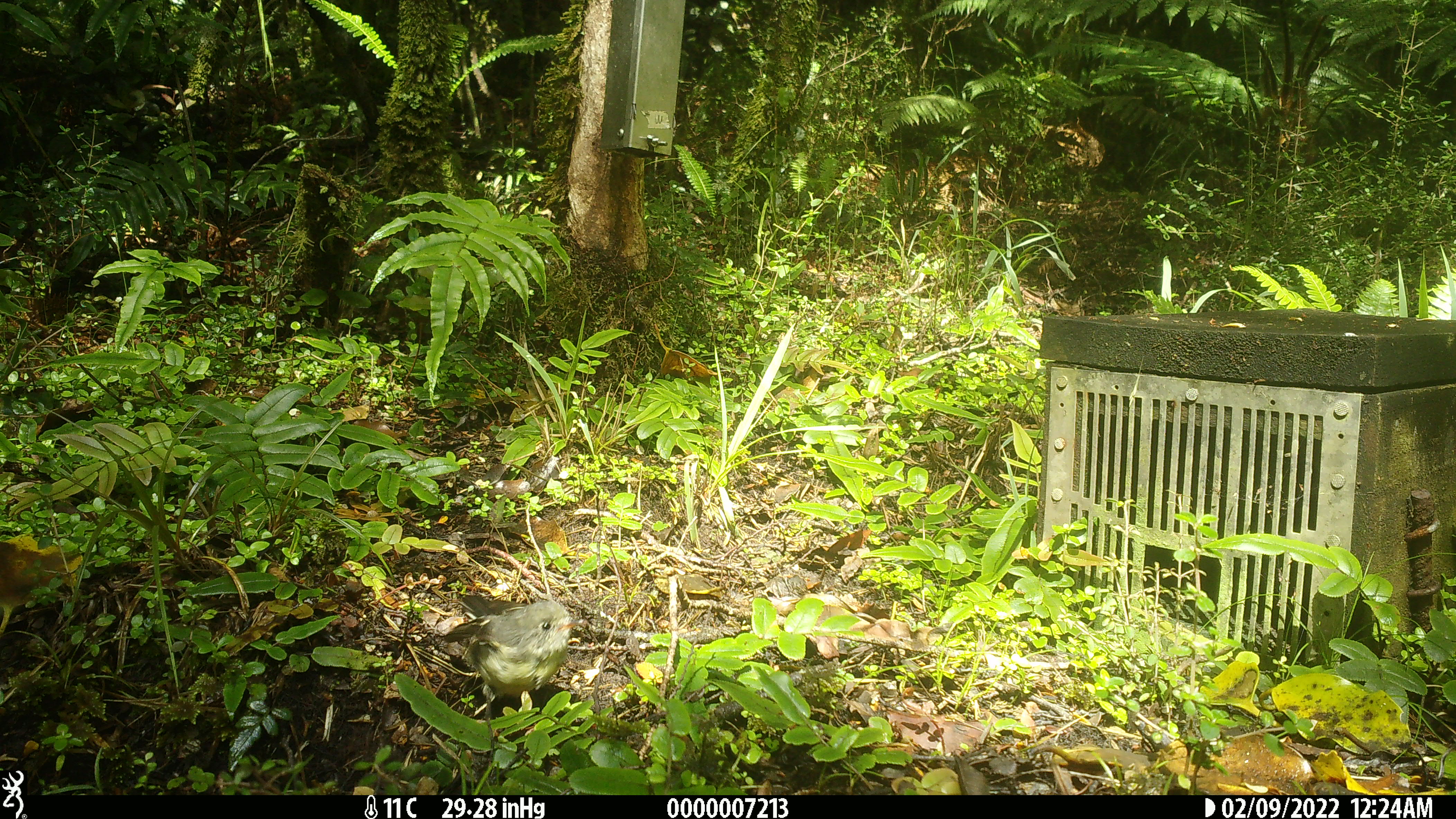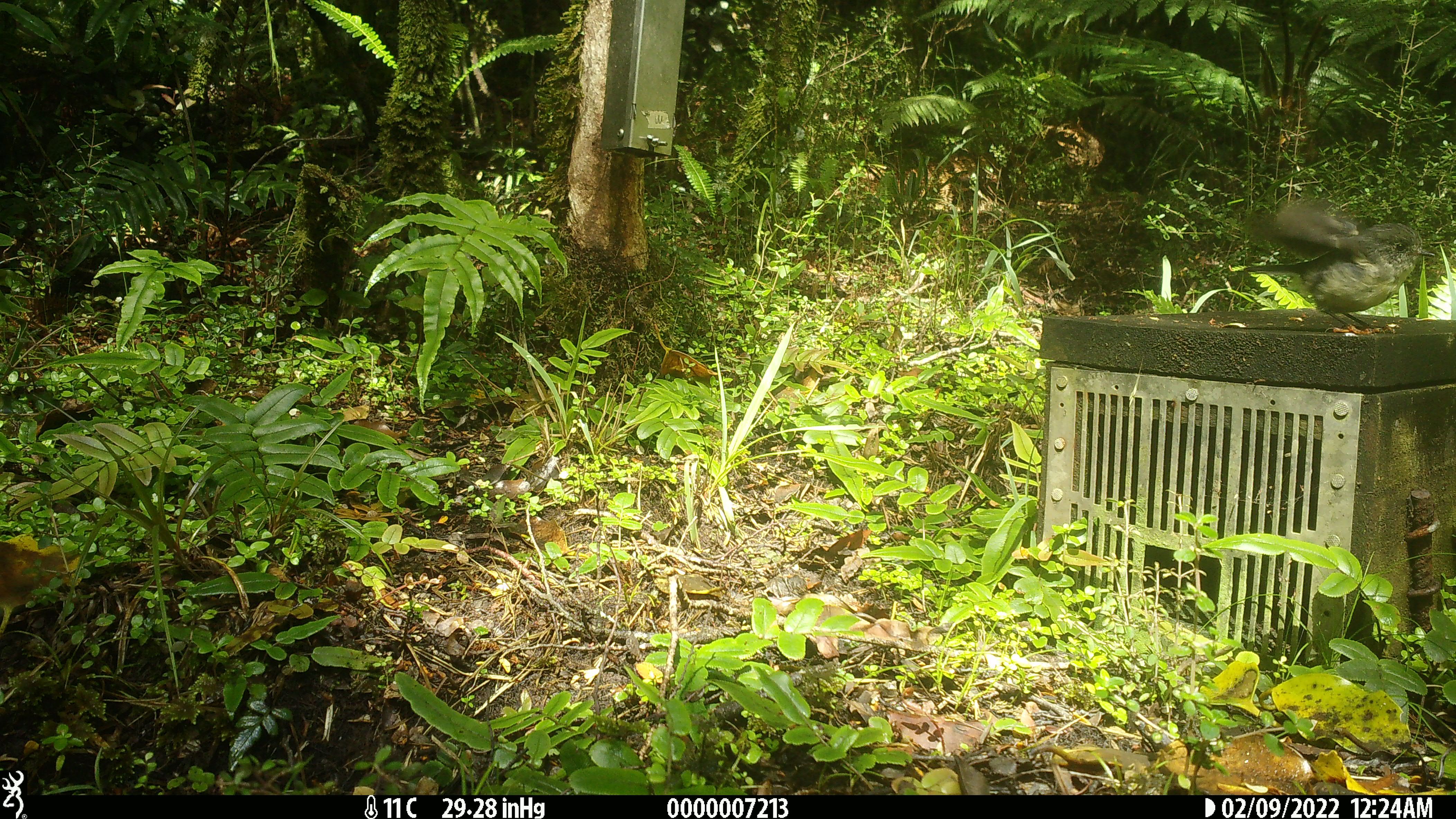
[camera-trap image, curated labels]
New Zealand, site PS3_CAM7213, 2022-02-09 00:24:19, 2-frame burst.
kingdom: Animalia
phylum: Chordata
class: Aves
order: Passeriformes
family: Petroicidae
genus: Petroica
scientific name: Petroica macrocephala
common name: tomtit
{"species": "tomtit (Petroica macrocephala)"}